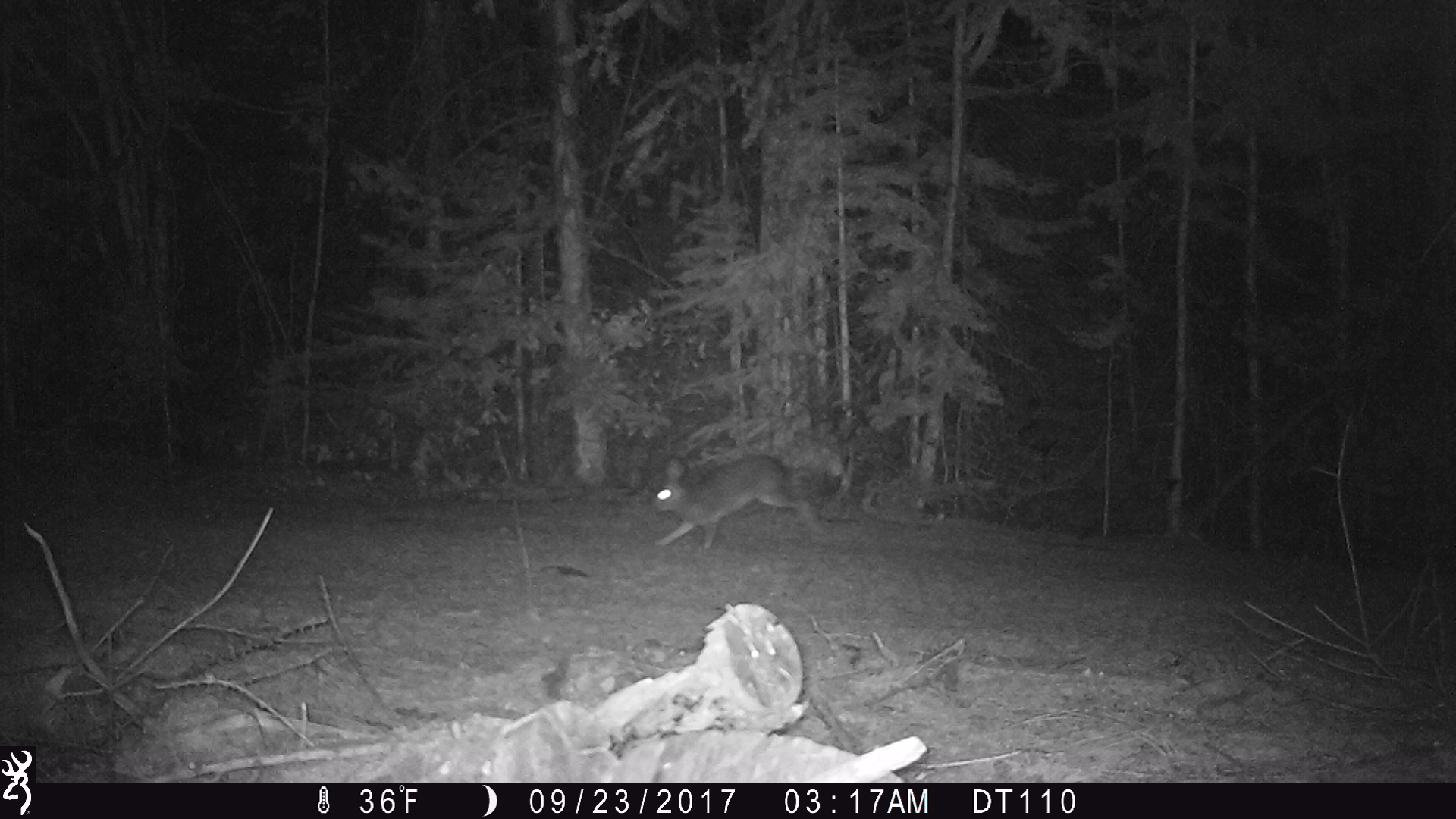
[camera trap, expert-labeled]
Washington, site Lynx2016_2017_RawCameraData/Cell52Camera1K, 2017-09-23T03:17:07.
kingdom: Animalia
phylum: Chordata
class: Mammalia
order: Lagomorpha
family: Leporidae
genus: Lepus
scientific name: Lepus americanus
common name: snowshoe hare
Lepus americanus (snowshoe hare). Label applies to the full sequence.